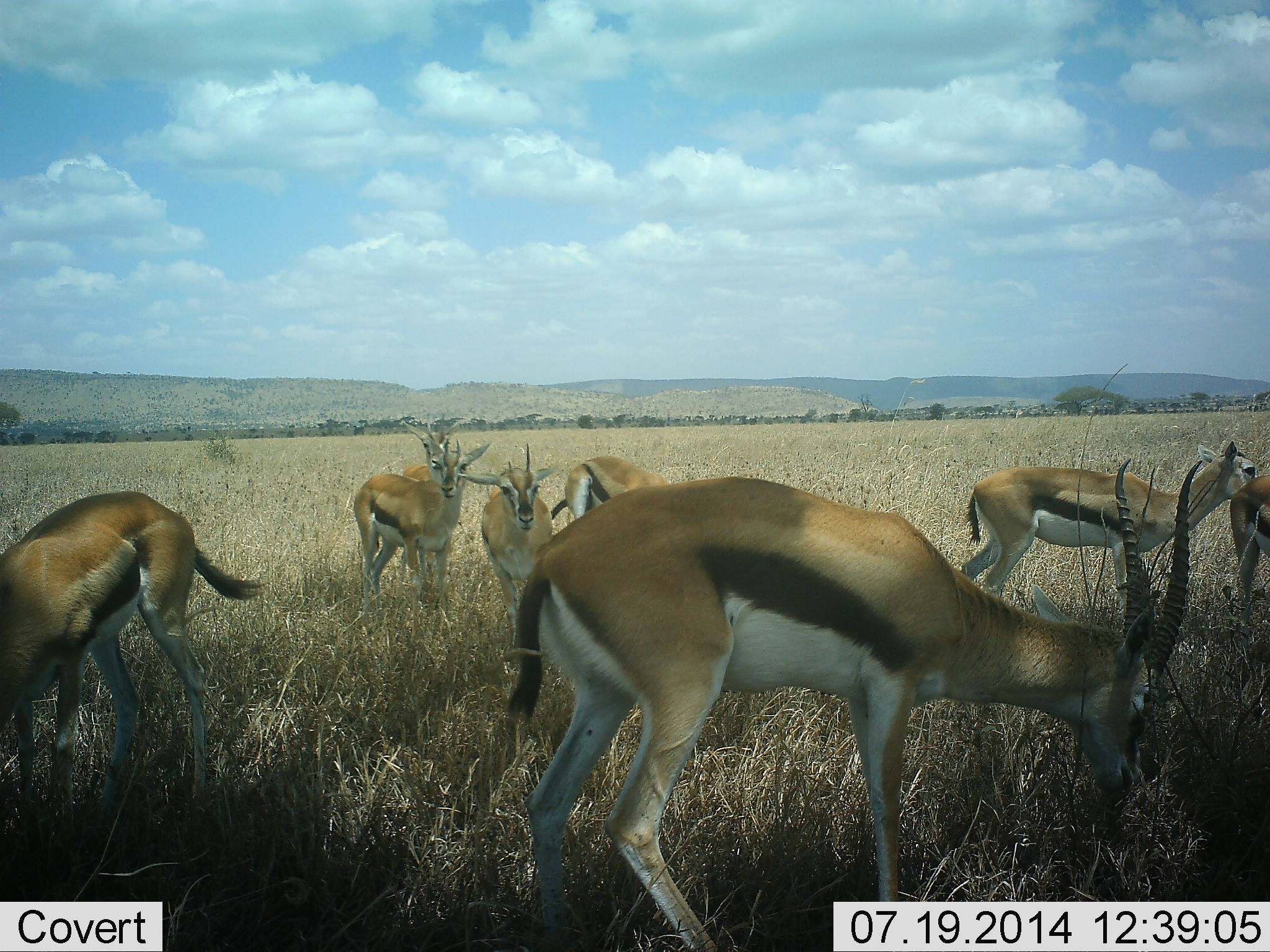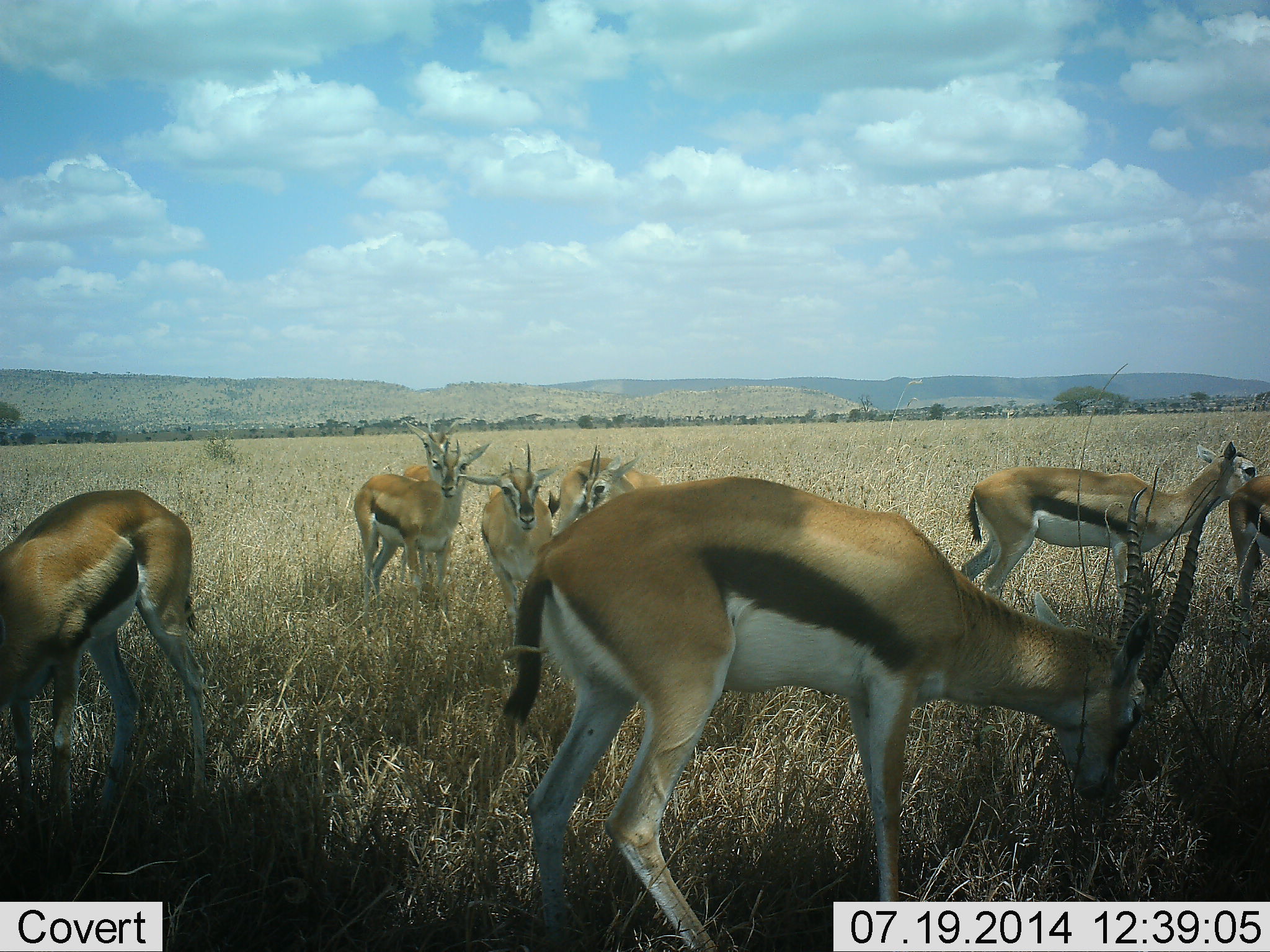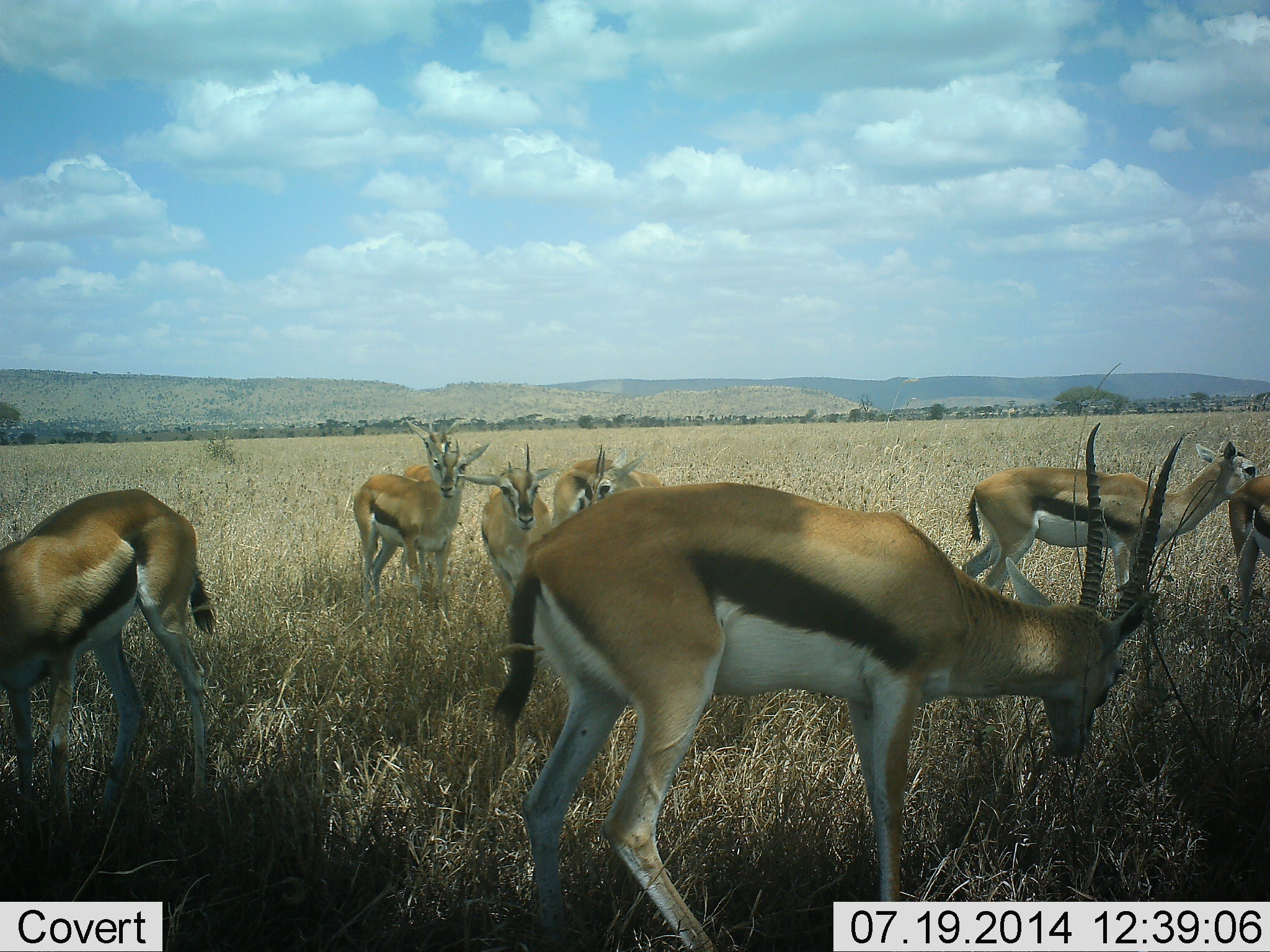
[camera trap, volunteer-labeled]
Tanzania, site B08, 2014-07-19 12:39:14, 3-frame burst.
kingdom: Animalia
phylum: Chordata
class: Mammalia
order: Artiodactyla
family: Bovidae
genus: Eudorcas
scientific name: Eudorcas thomsonii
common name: thomson's gazelle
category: gazellethomsons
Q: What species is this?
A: Gazellethomsons (thomson's gazelle) (Eudorcas thomsonii).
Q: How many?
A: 8.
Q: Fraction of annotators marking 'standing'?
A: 90%.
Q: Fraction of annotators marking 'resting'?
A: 10%.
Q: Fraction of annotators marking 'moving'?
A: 0%.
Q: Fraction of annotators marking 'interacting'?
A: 0%.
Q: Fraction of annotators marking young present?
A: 0%.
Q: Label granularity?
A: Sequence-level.